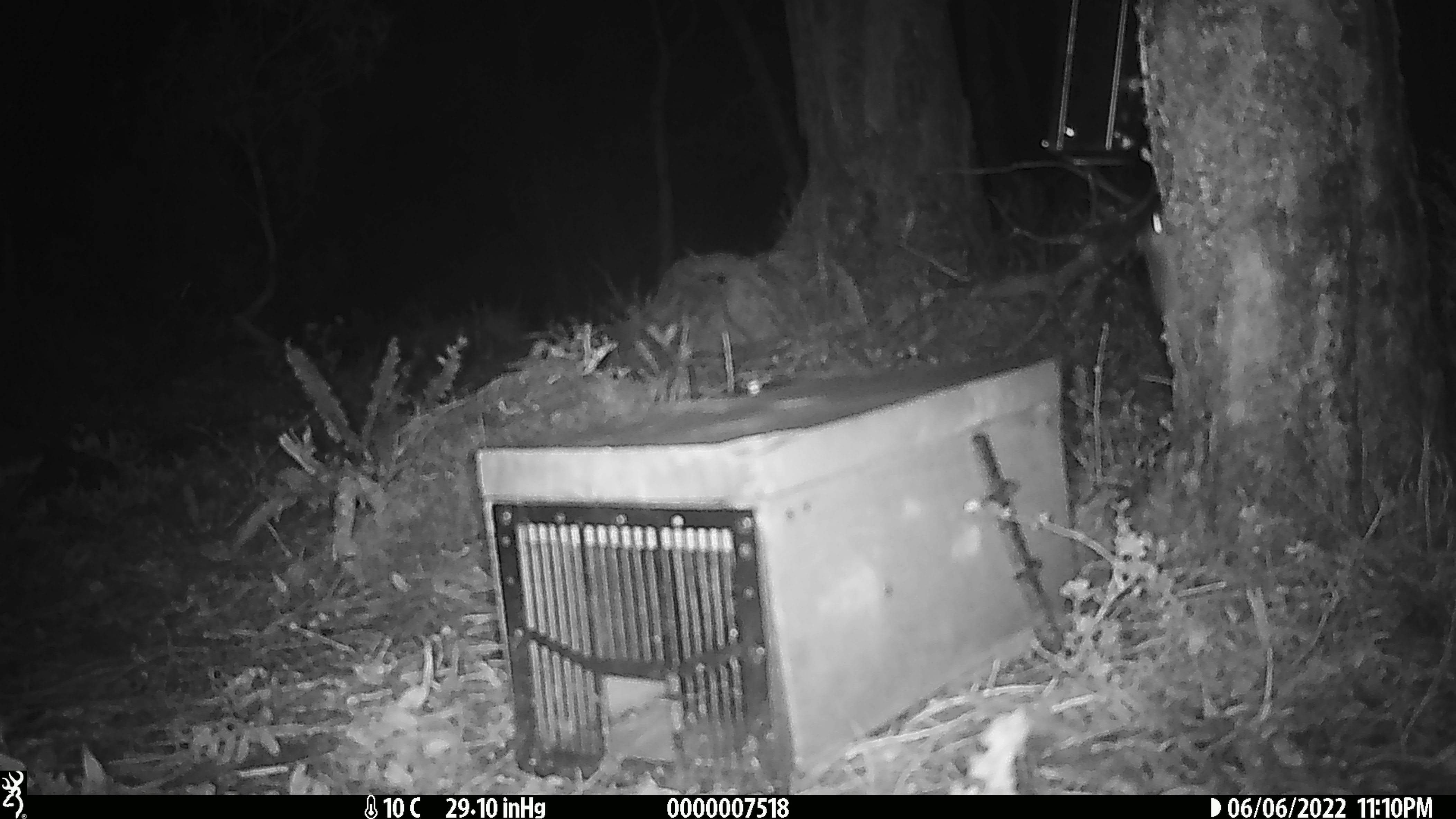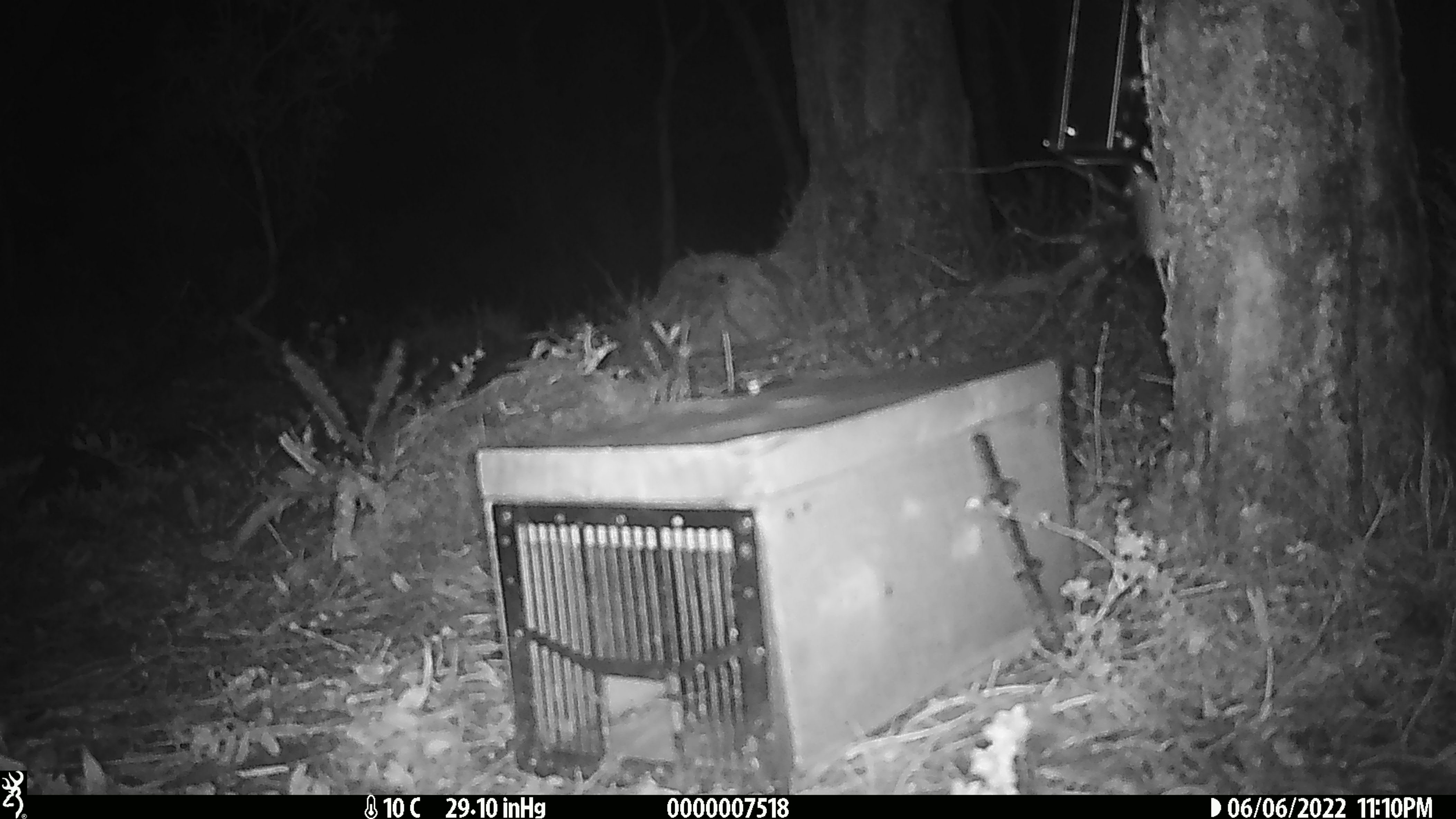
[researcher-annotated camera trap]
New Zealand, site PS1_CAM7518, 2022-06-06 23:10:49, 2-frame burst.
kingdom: Animalia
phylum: Chordata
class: Mammalia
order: Rodentia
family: Muridae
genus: Mus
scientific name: Mus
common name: mouse